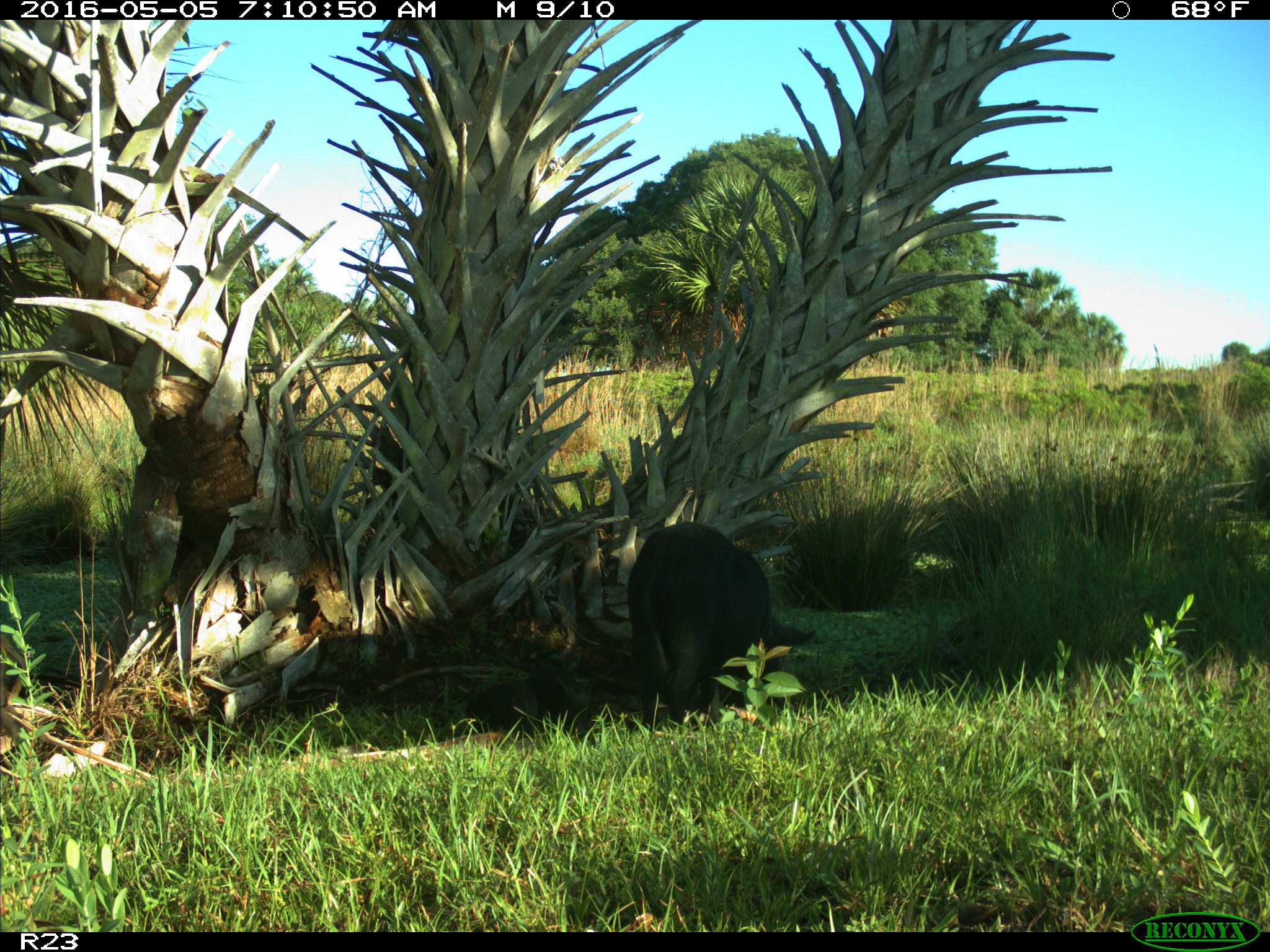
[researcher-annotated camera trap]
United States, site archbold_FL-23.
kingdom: Animalia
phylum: Chordata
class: Mammalia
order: Artiodactyla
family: Suidae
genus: Sus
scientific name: Sus scrofa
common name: wild boar